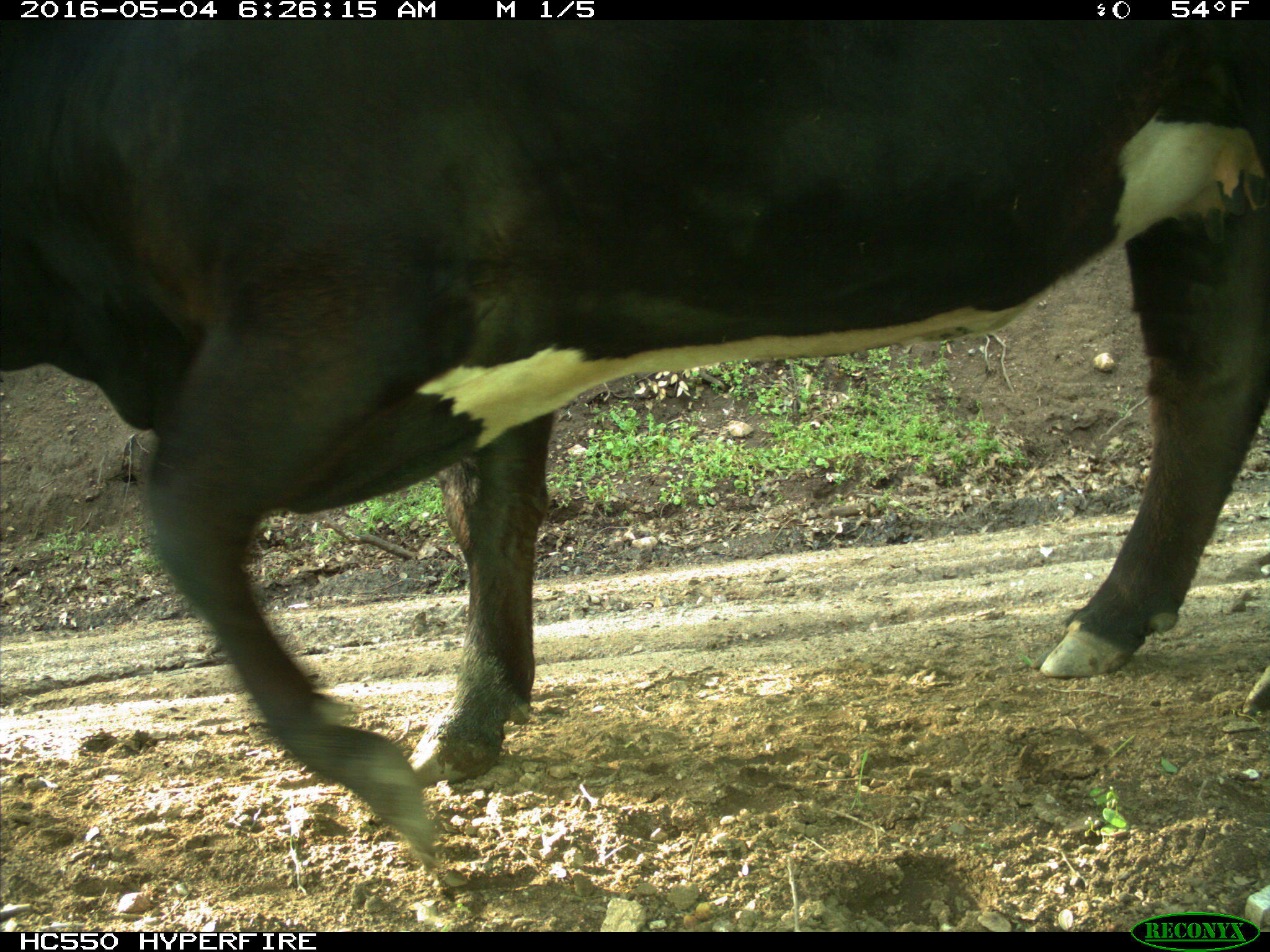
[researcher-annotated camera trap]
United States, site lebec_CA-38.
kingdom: Animalia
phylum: Chordata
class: Mammalia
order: Artiodactyla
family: Bovidae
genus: Bos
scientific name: Bos taurus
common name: domestic cow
Bos taurus (domestic cow).